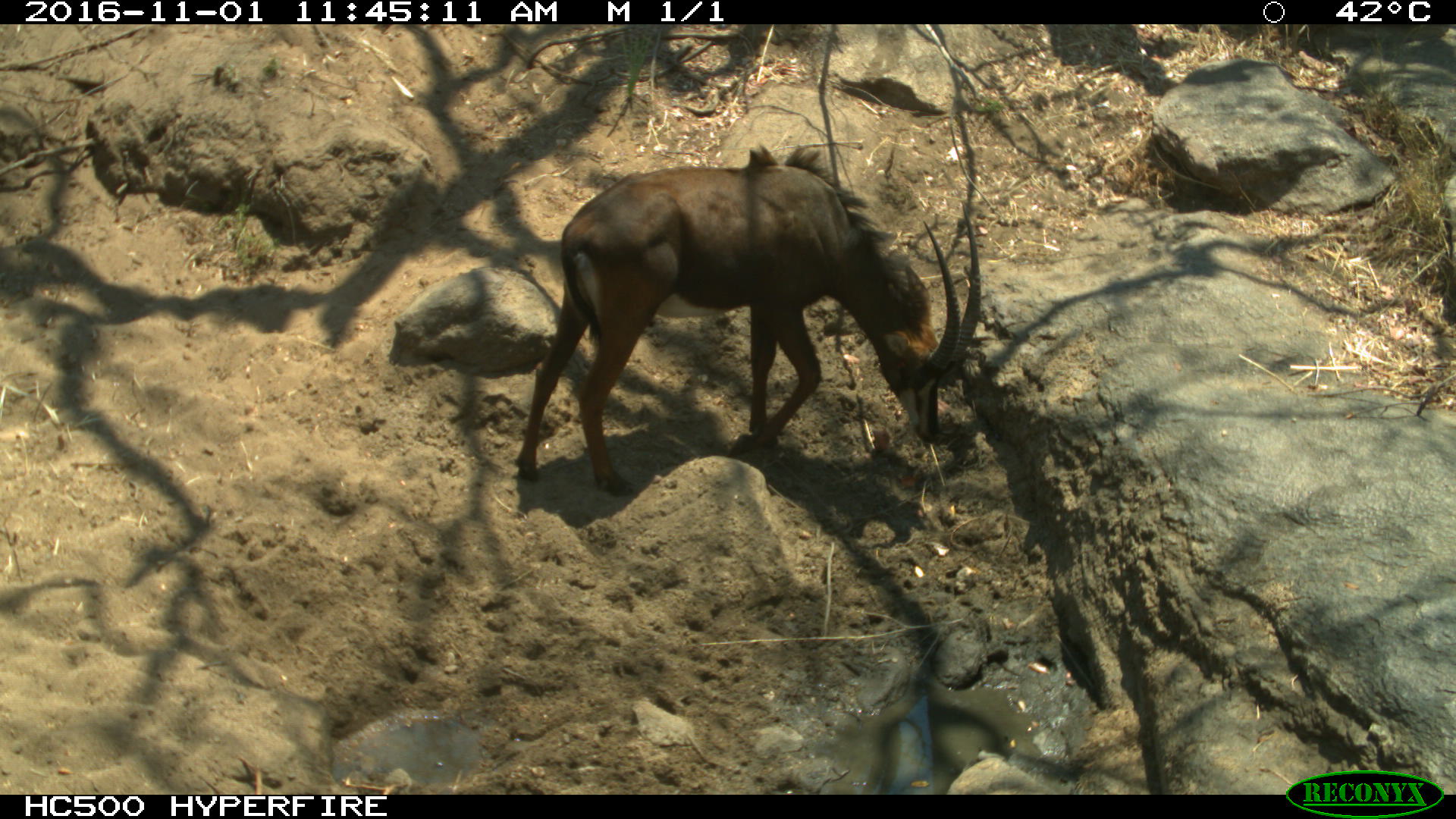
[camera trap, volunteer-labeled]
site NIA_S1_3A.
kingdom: Animalia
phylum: Chordata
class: Mammalia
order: Artiodactyla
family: Bovidae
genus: Hippotragus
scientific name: Hippotragus niger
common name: sable antelope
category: sable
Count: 1.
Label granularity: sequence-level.